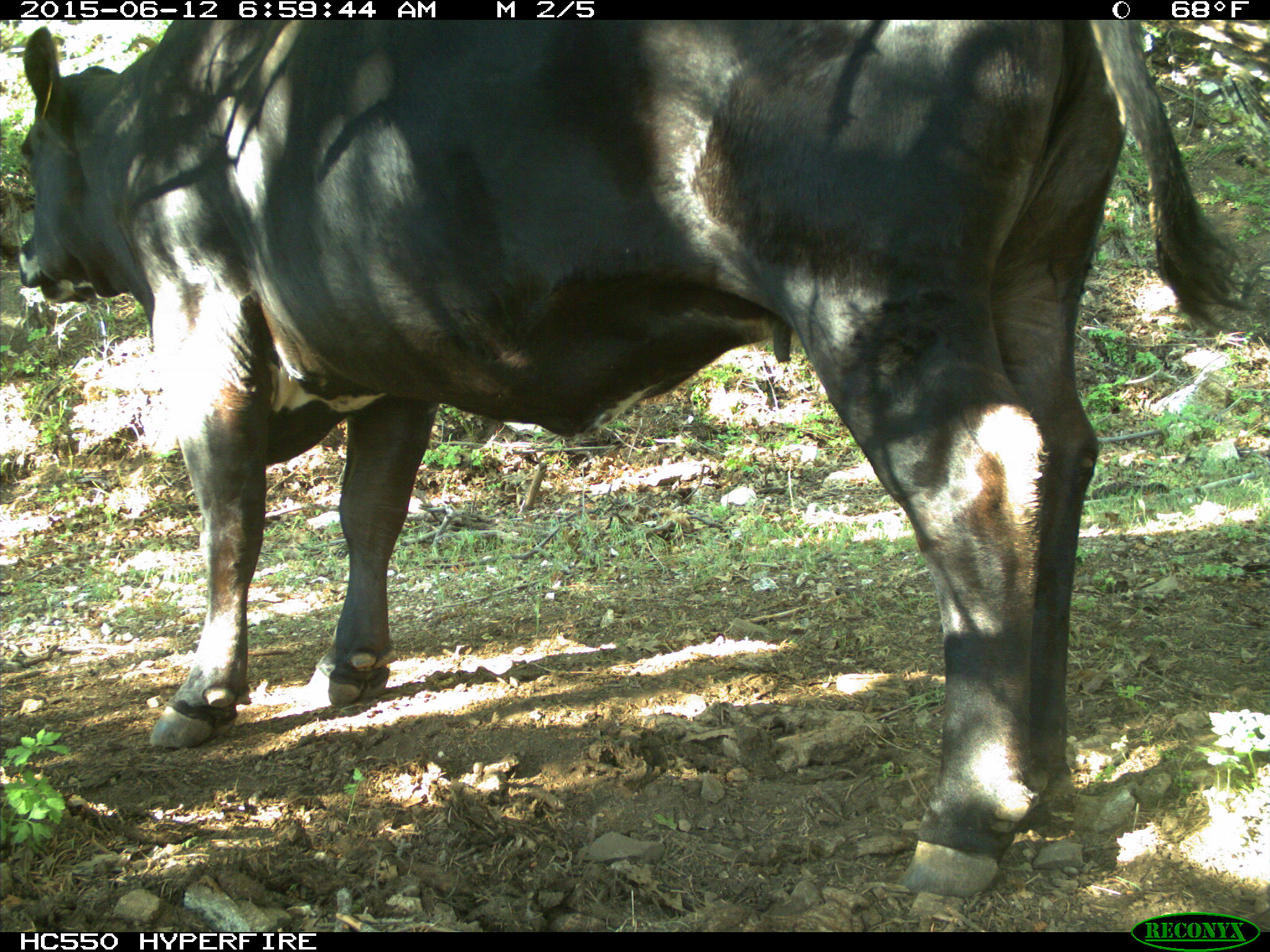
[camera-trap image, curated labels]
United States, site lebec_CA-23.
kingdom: Animalia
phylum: Chordata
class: Mammalia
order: Artiodactyla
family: Bovidae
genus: Bos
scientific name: Bos taurus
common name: domestic cow